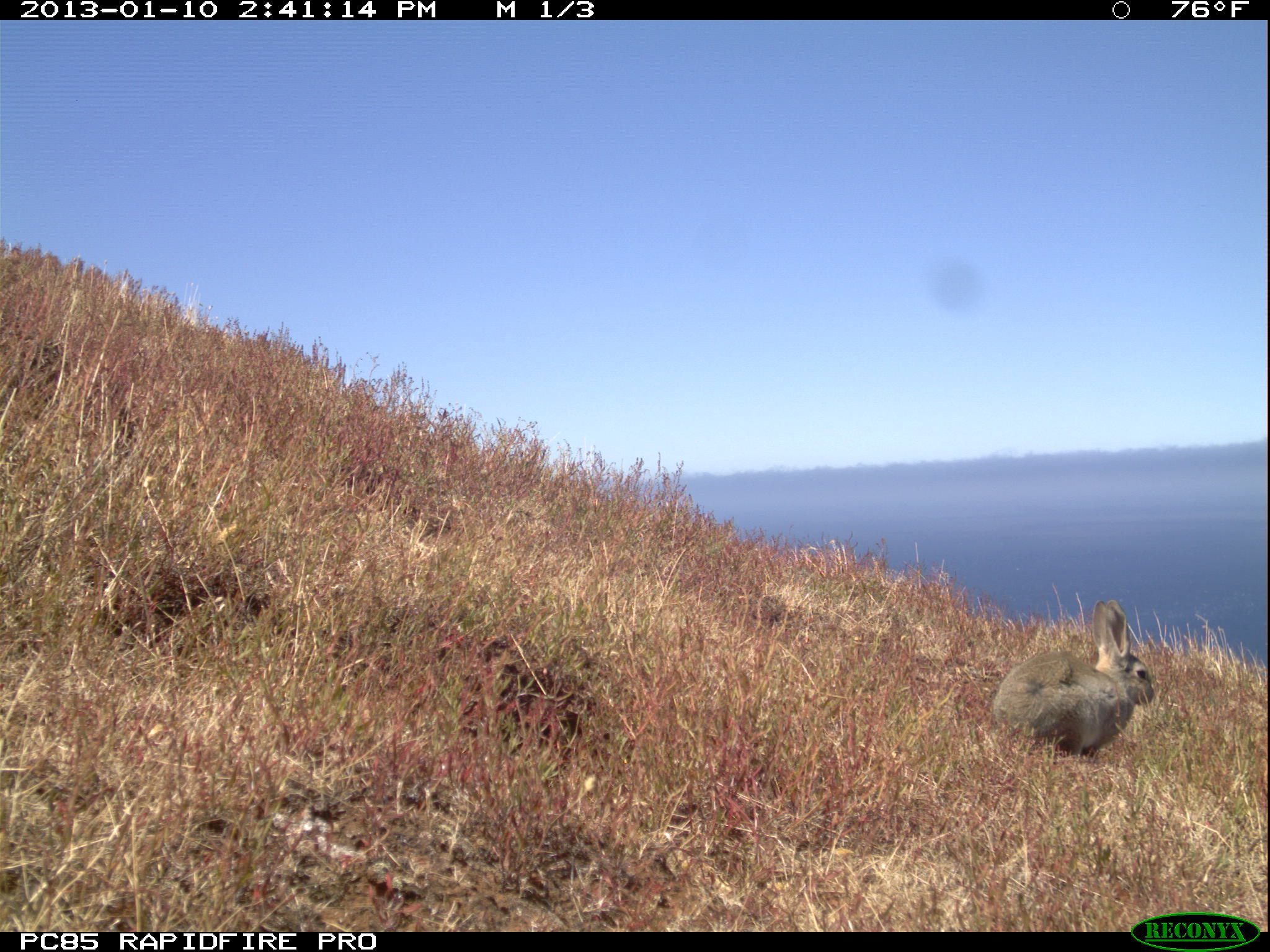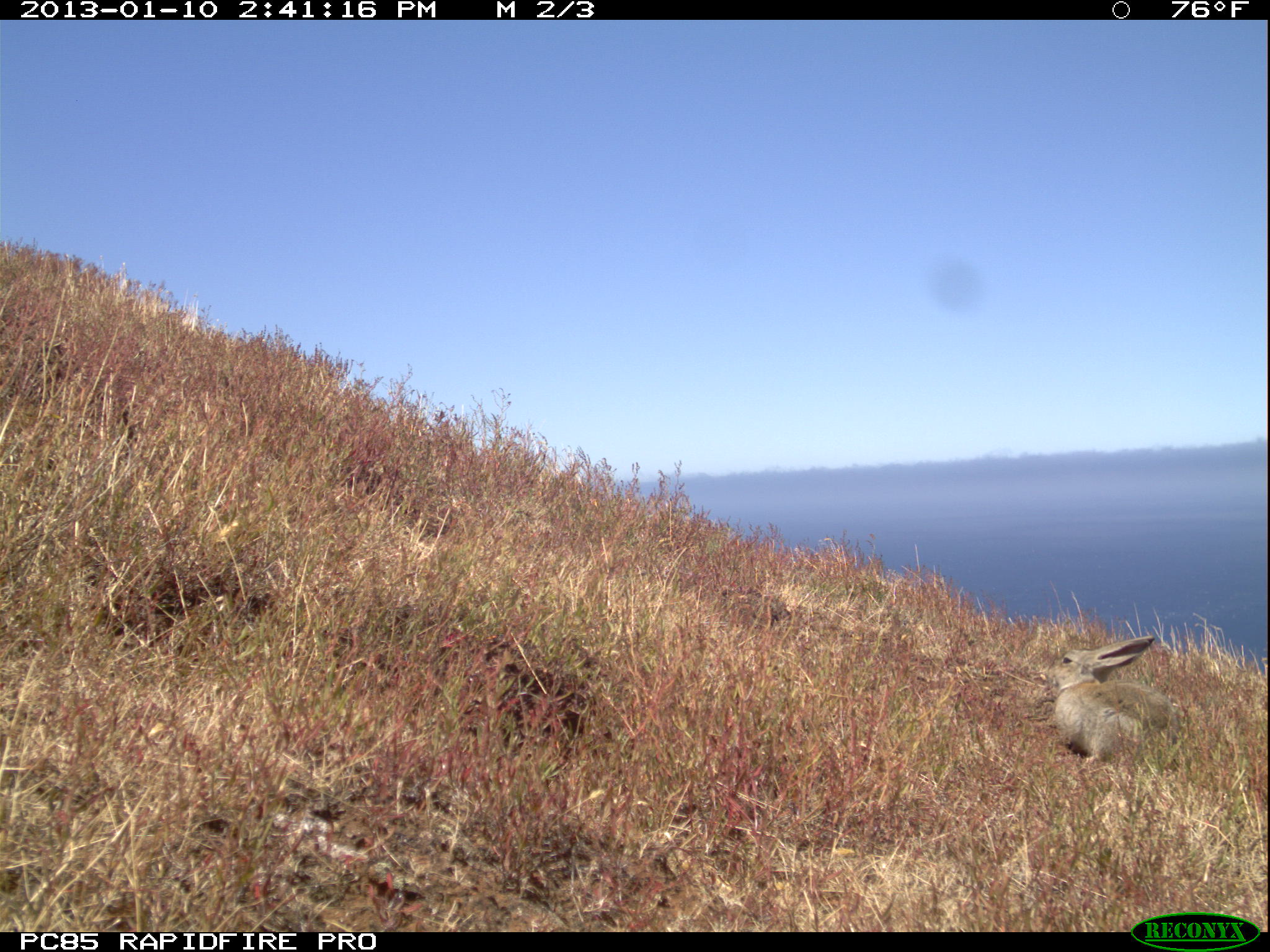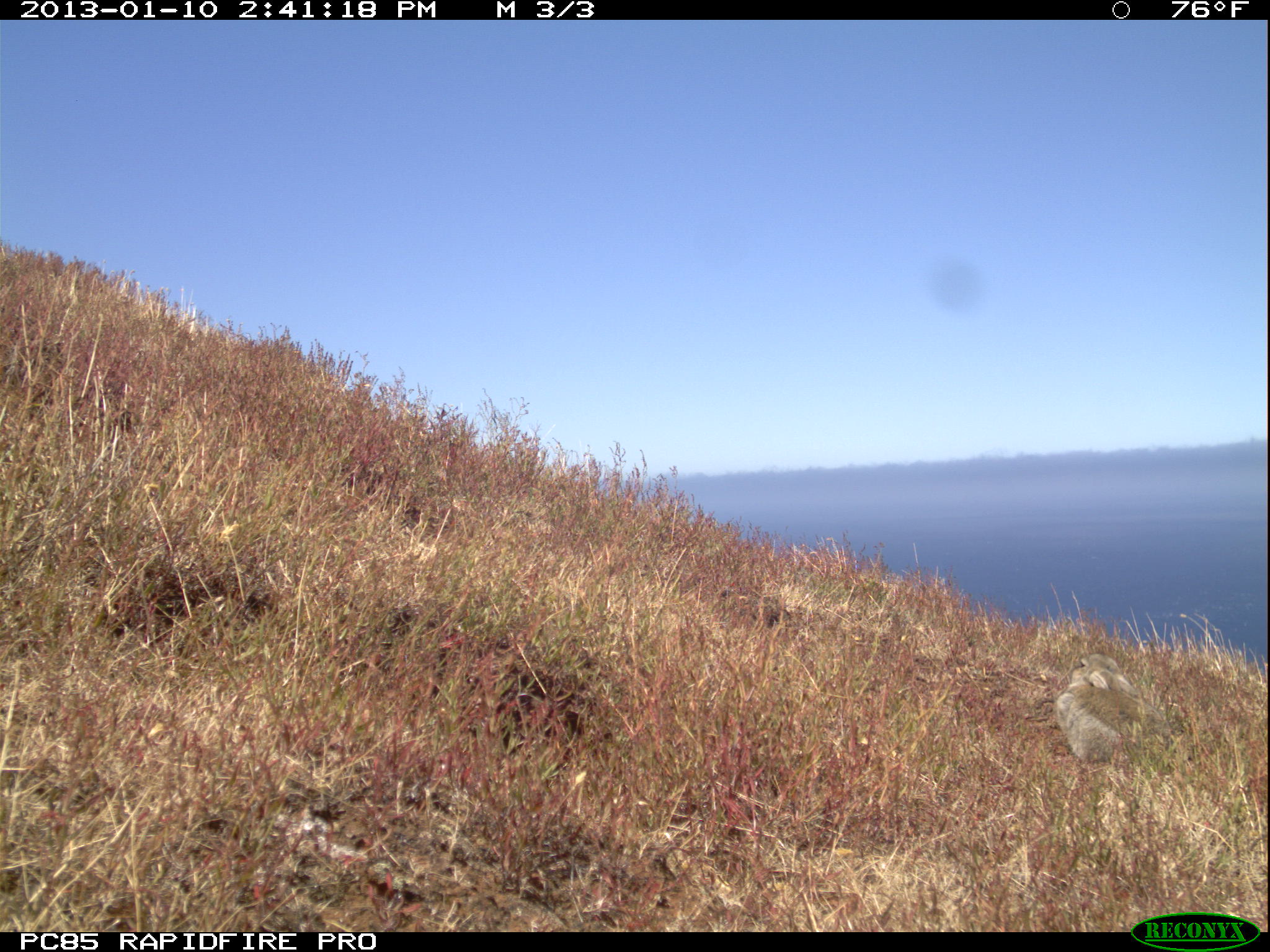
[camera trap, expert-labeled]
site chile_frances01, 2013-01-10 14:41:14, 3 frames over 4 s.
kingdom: Animalia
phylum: Chordata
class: Mammalia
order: Lagomorpha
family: Leporidae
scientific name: Leporidae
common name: rabbits and hares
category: rabbit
Rabbit (rabbits and hares) (Leporidae).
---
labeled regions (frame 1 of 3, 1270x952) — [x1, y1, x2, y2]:
rabbit: [991, 596, 1157, 764]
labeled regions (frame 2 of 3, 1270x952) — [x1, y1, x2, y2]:
rabbit: [1035, 620, 1181, 769]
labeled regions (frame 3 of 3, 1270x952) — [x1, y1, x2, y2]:
rabbit: [1053, 654, 1165, 772]